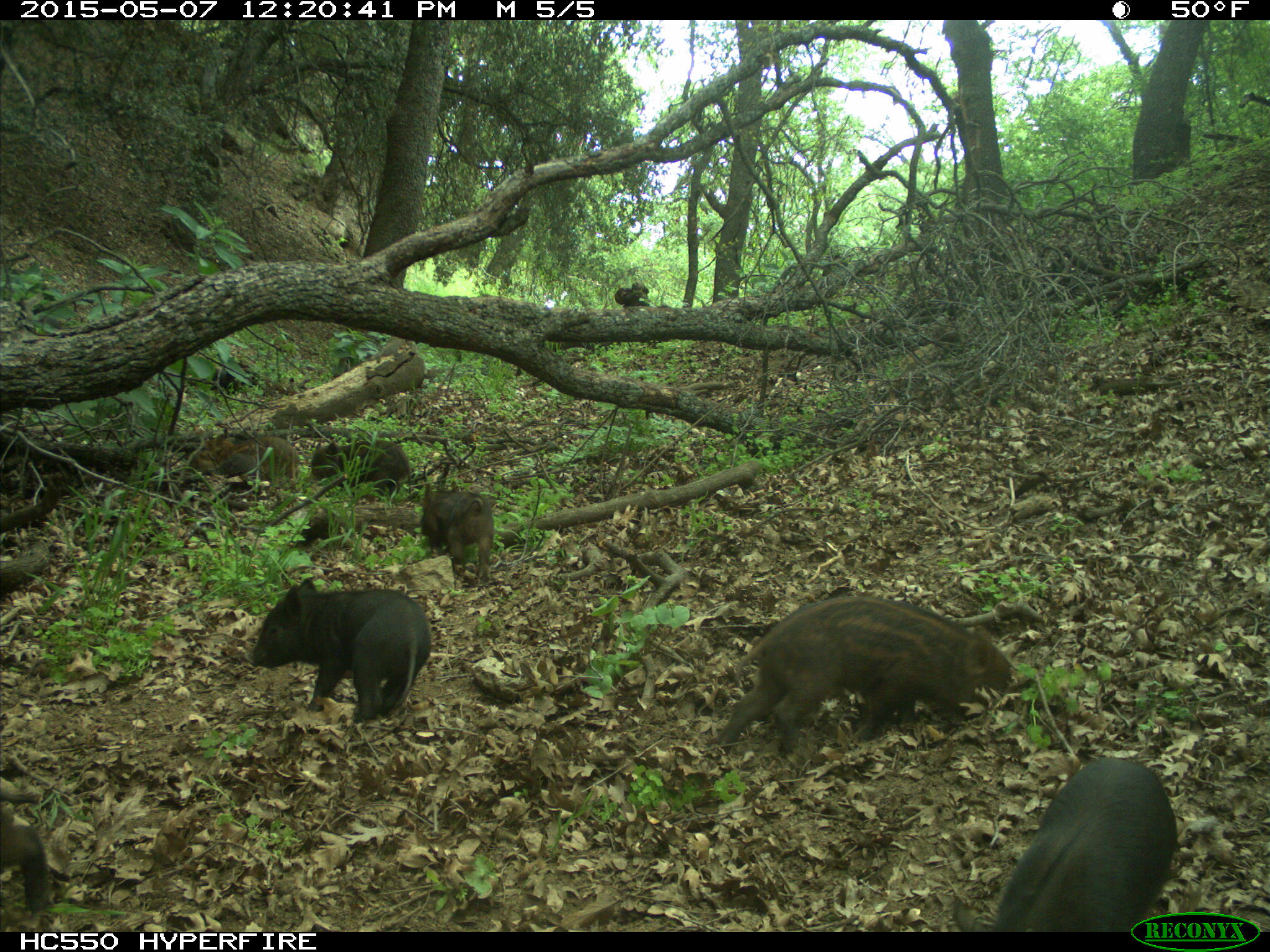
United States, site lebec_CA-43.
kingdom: Animalia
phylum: Chordata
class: Mammalia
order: Artiodactyla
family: Suidae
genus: Sus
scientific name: Sus scrofa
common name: wild boar